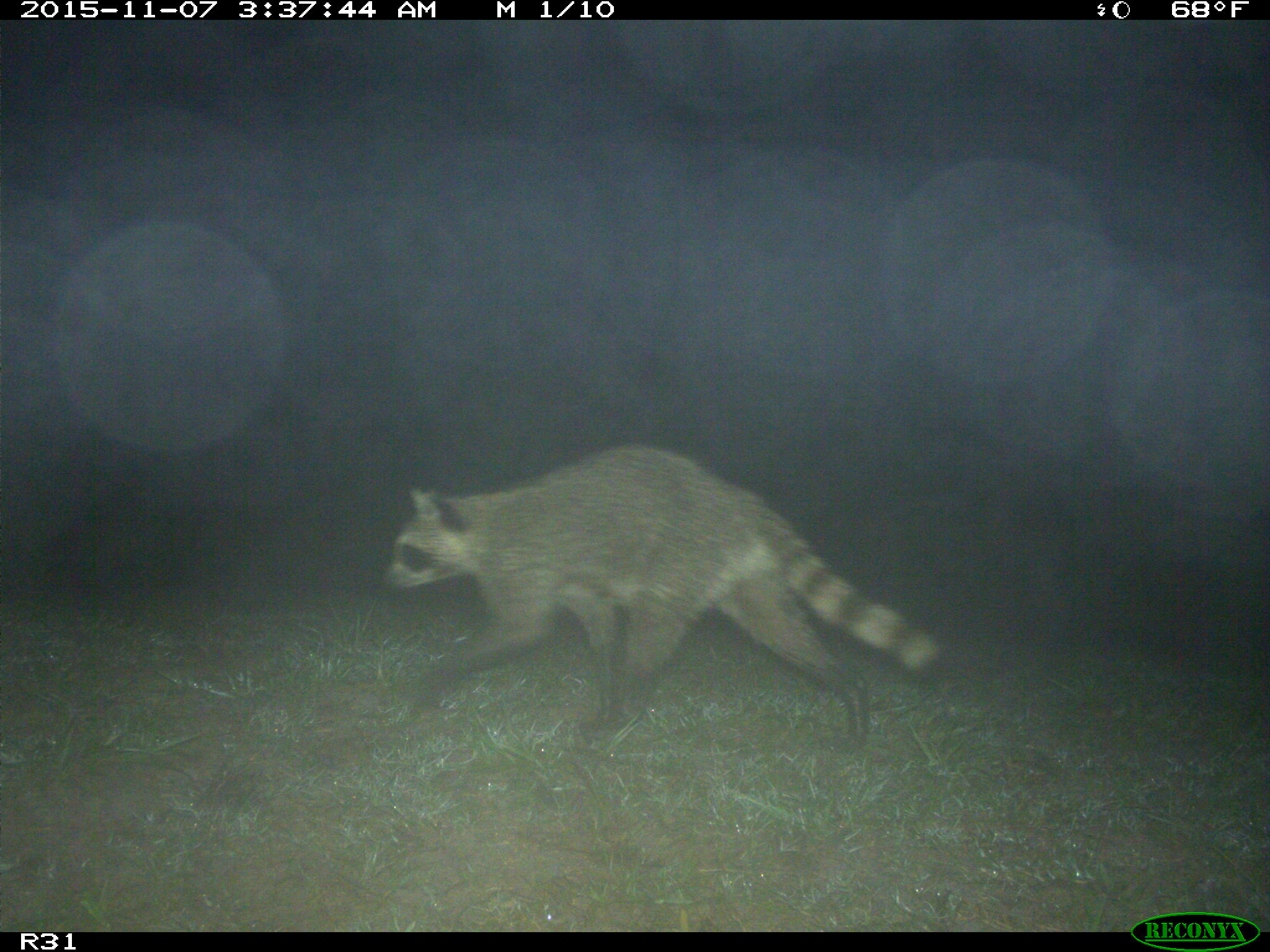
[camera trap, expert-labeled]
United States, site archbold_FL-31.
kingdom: Animalia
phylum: Chordata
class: Mammalia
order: Carnivora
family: Procyonidae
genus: Procyon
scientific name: Procyon lotor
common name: common raccoon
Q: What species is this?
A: Procyon lotor (common raccoon).